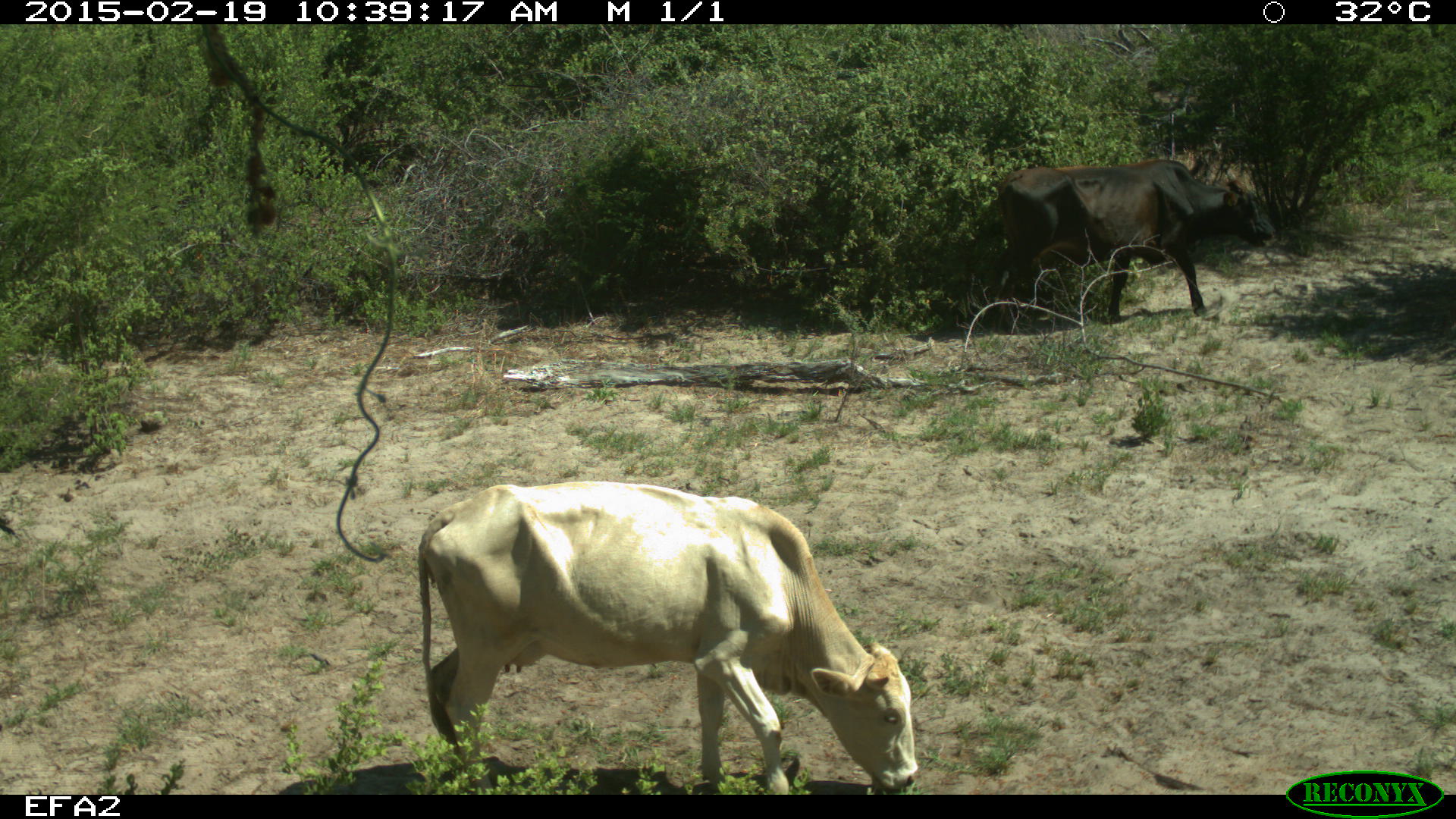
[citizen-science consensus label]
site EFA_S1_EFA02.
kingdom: Animalia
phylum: Chordata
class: Mammalia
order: Artiodactyla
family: Bovidae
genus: Bos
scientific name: Bos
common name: cattle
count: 2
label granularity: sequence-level